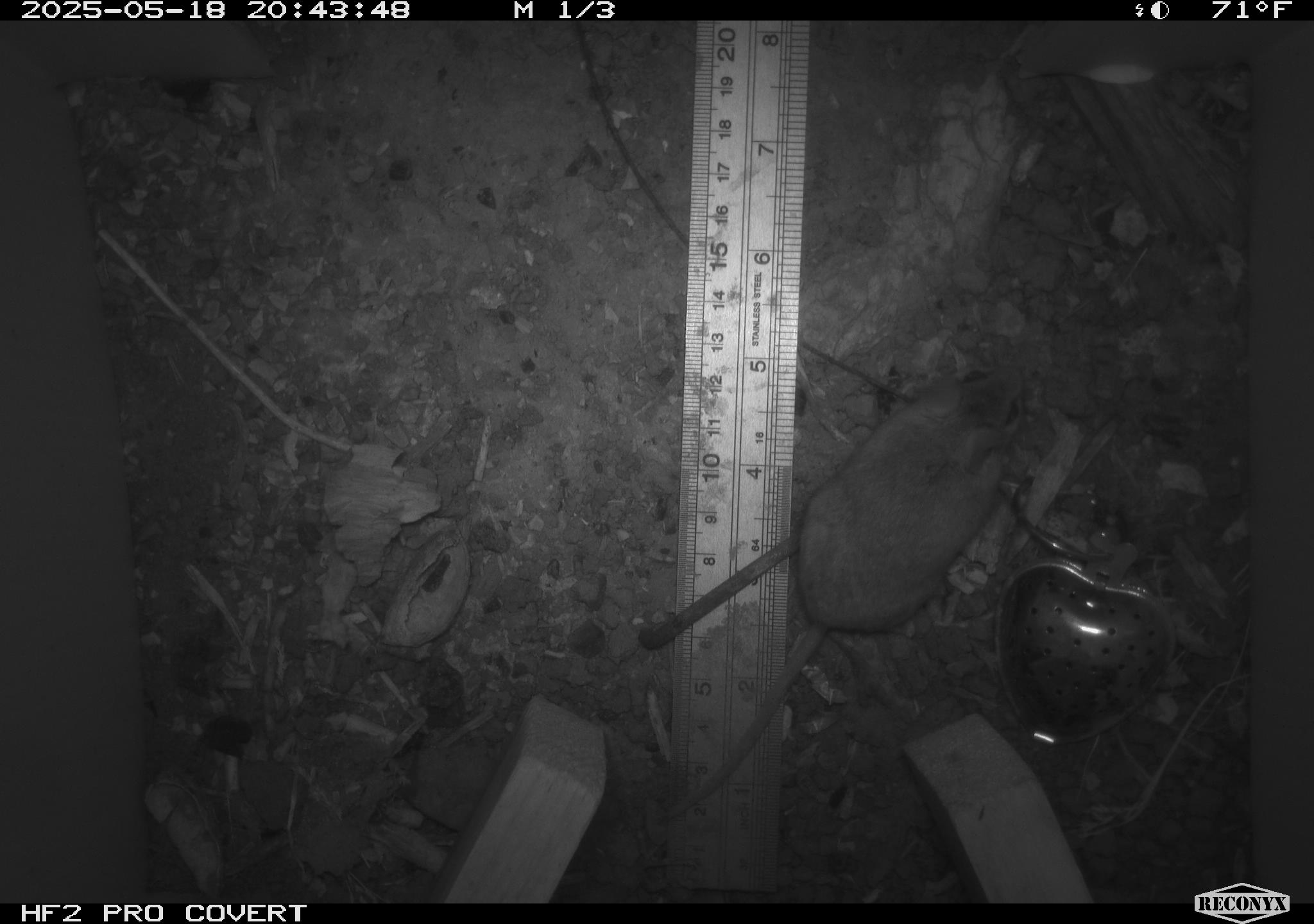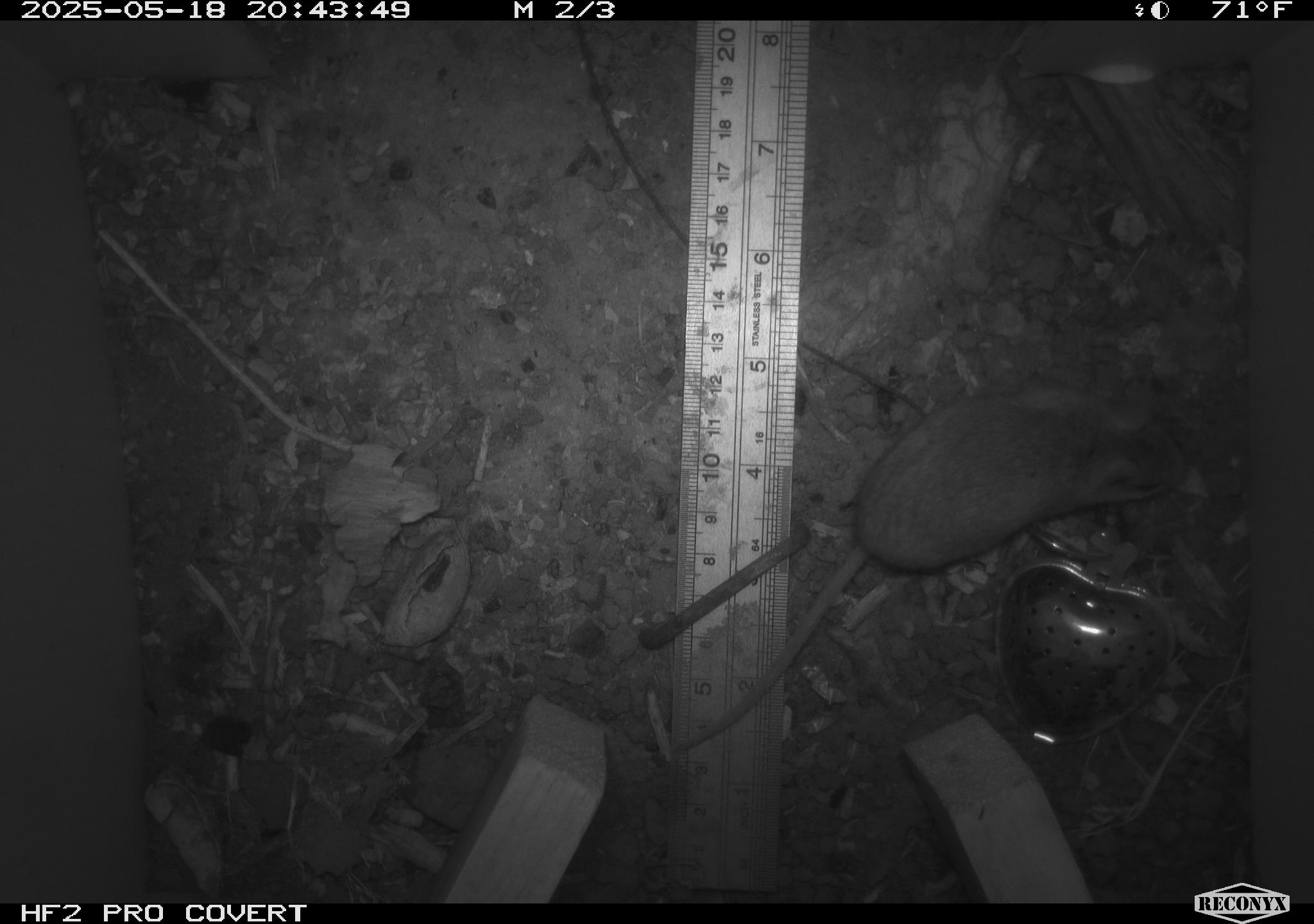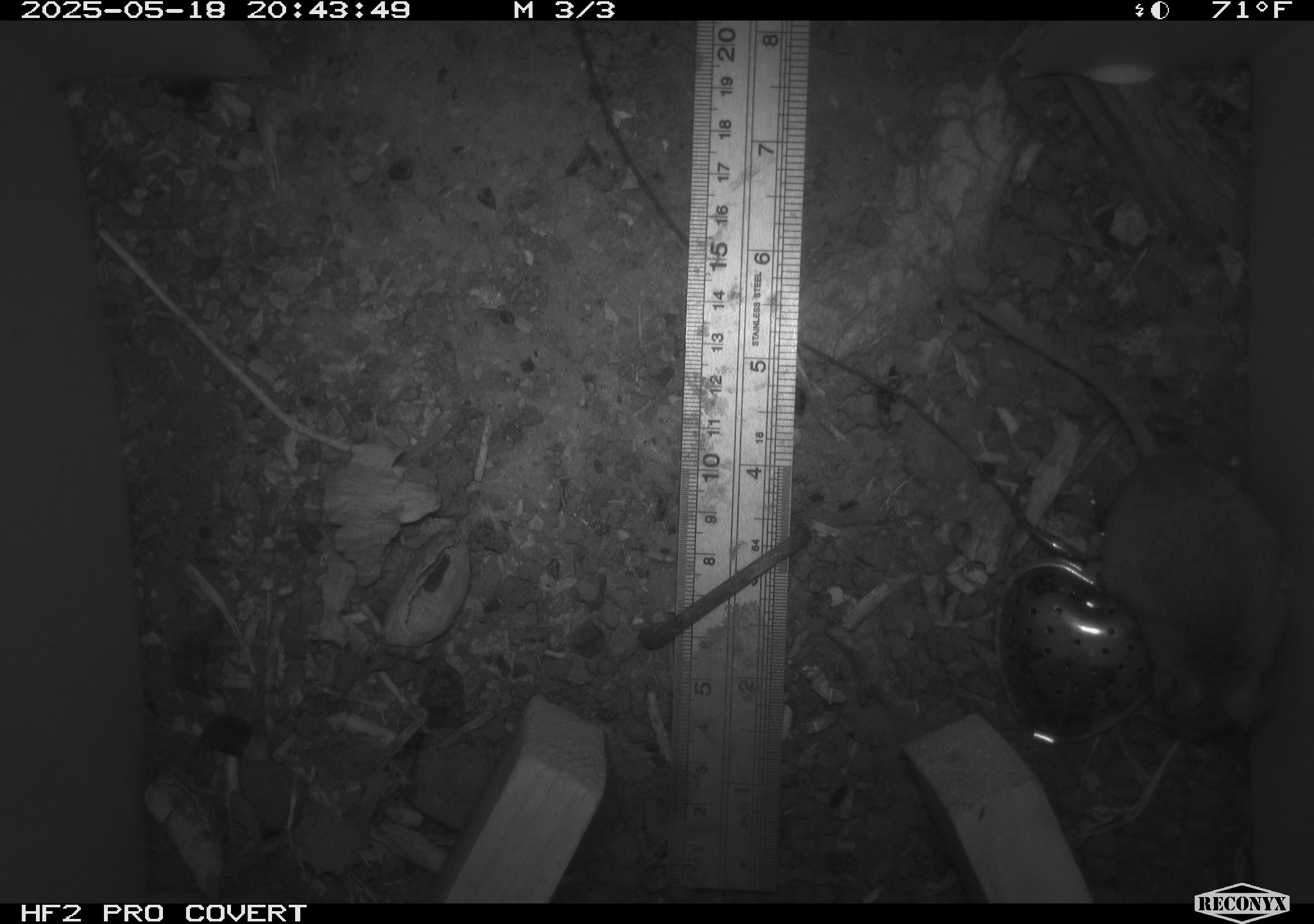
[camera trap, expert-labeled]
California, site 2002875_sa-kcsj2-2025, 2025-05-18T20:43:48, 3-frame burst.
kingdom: Animalia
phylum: Chordata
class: Mammalia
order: Rodentia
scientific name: Rodentia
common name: rodent